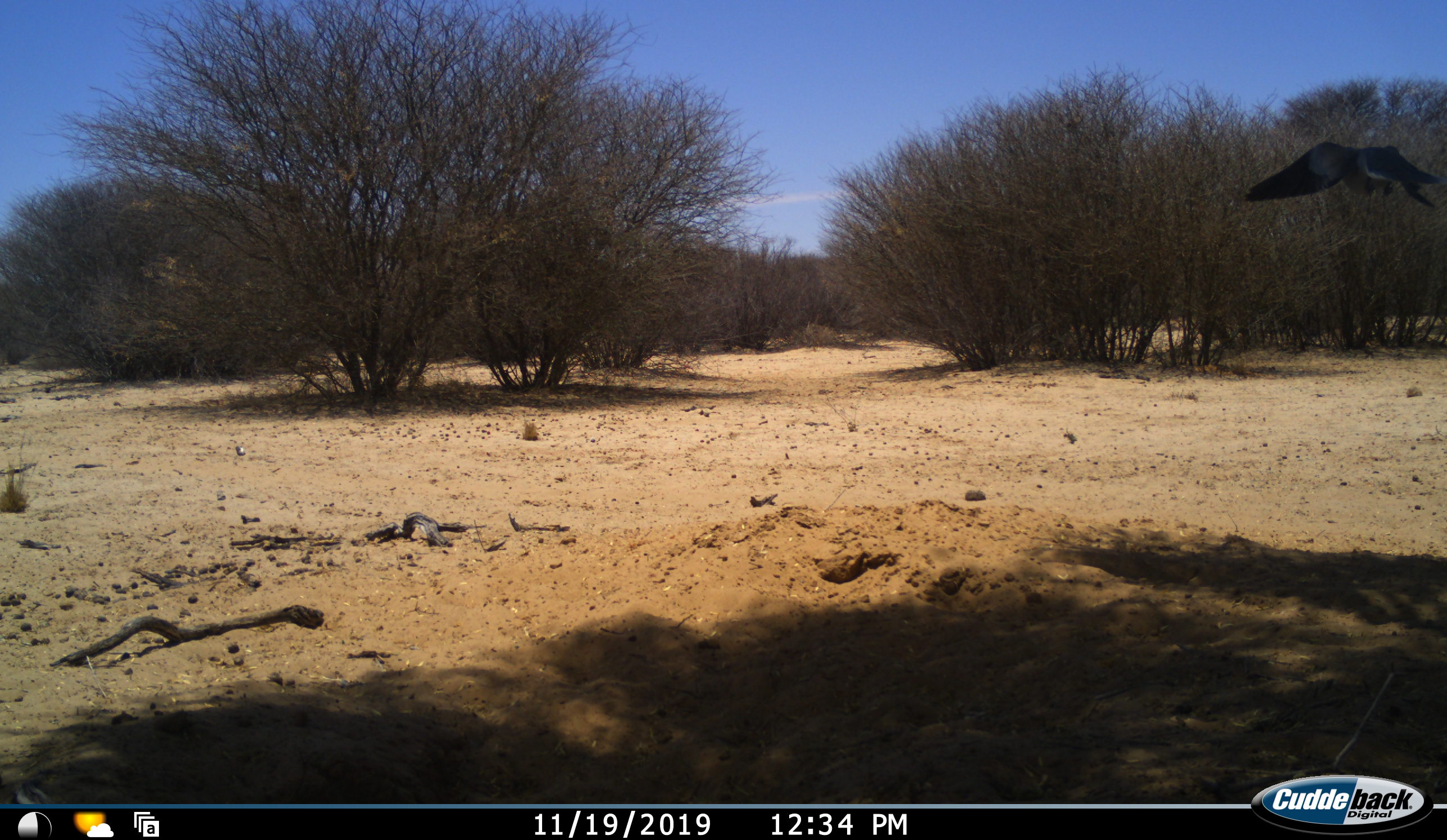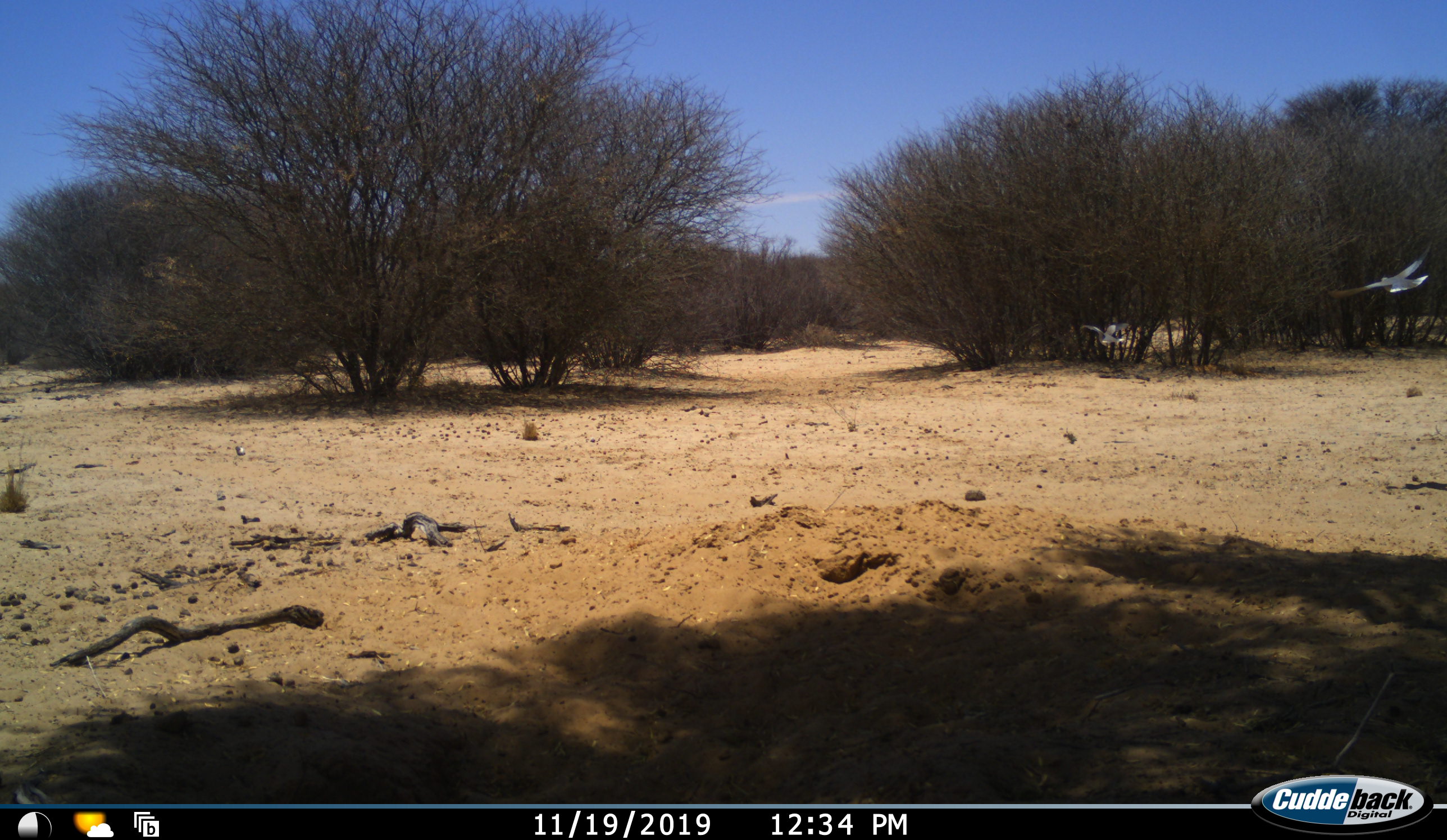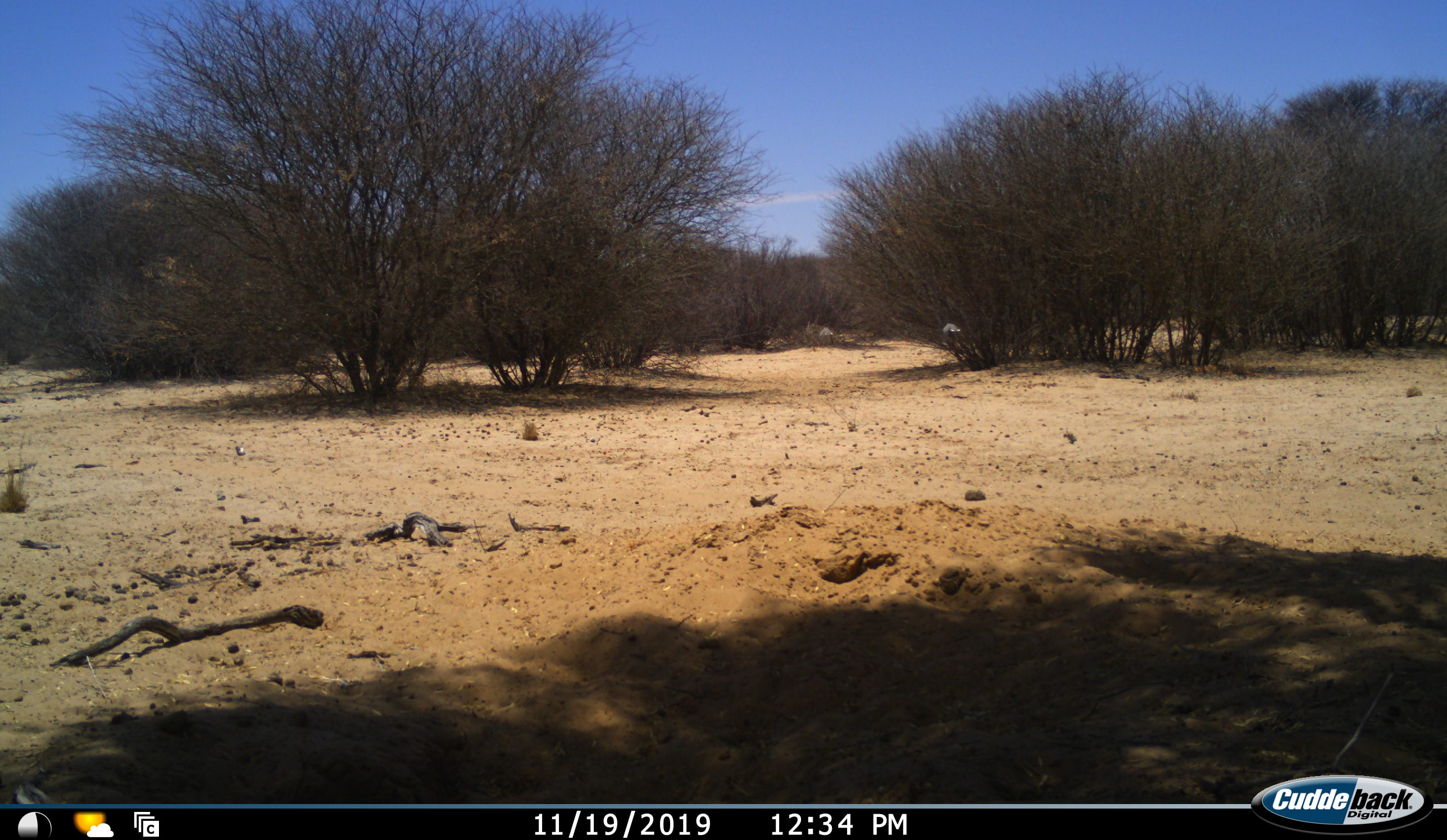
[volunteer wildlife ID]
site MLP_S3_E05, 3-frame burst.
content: unidentified animal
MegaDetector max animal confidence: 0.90